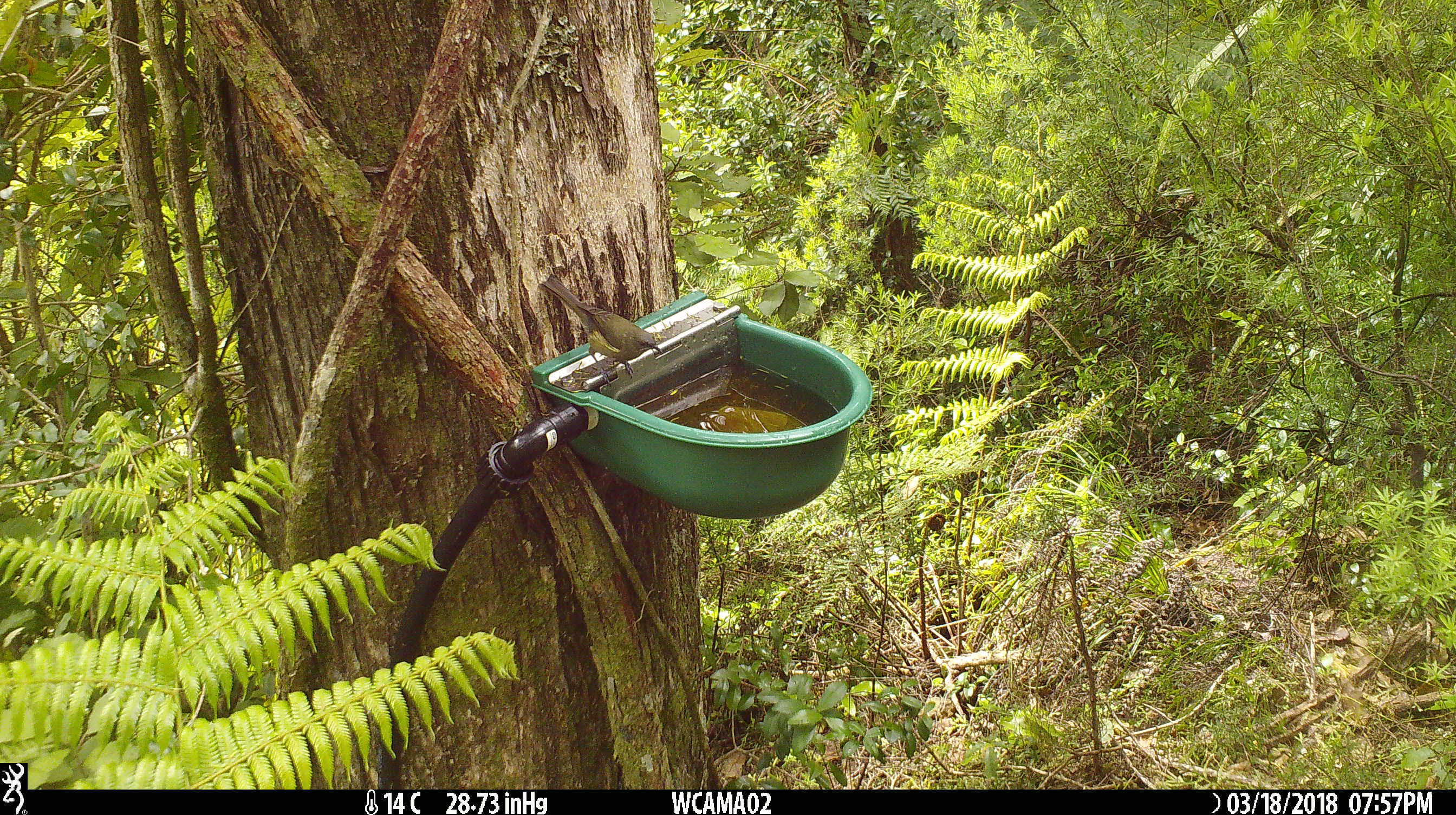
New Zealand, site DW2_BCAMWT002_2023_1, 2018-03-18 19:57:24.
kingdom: Animalia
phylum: Chordata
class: Aves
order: Passeriformes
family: Meliphagidae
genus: Anthornis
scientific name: Anthornis melanura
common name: new zealand bellbird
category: bellbird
Bellbird (new zealand bellbird) (Anthornis melanura).